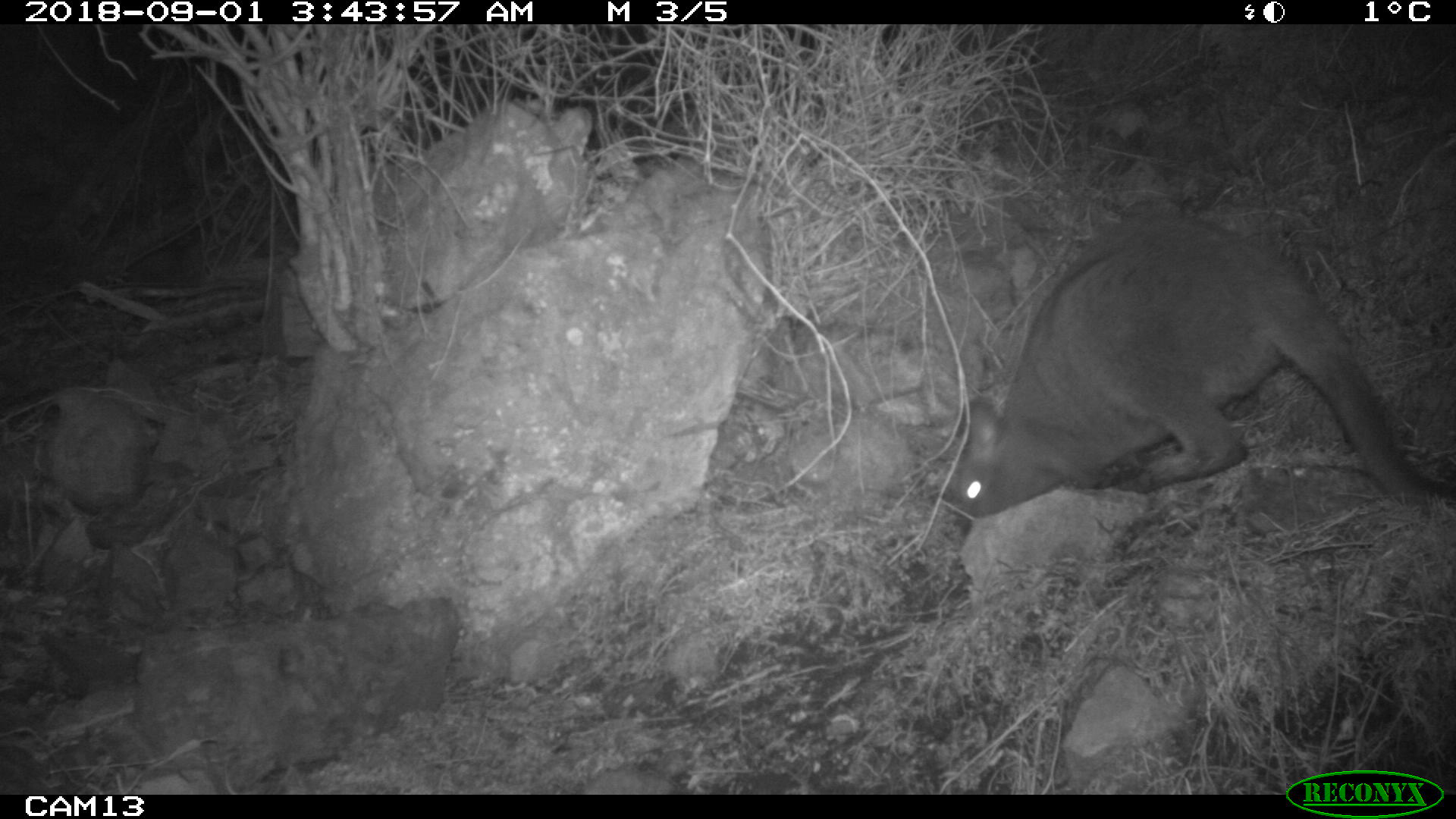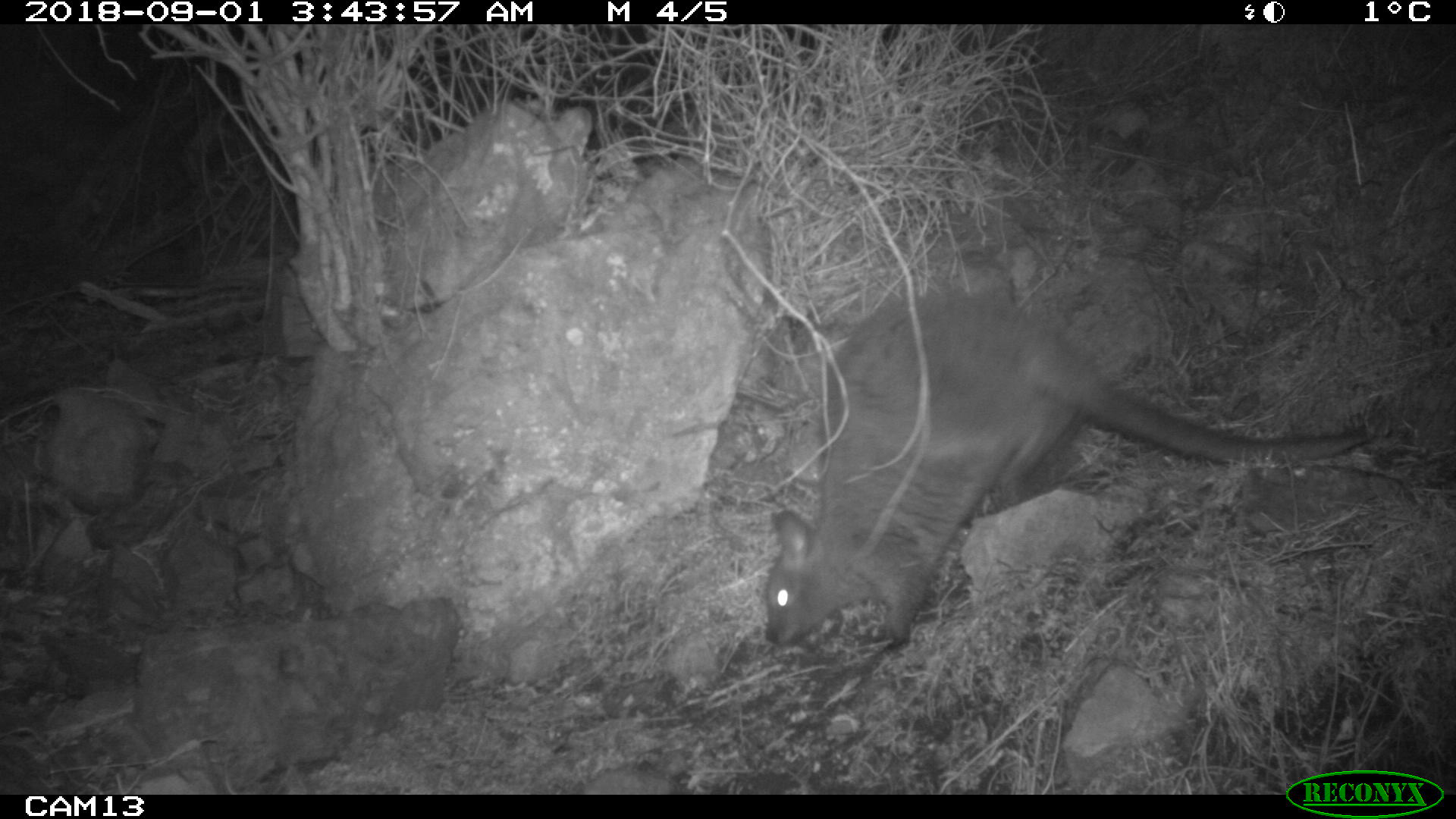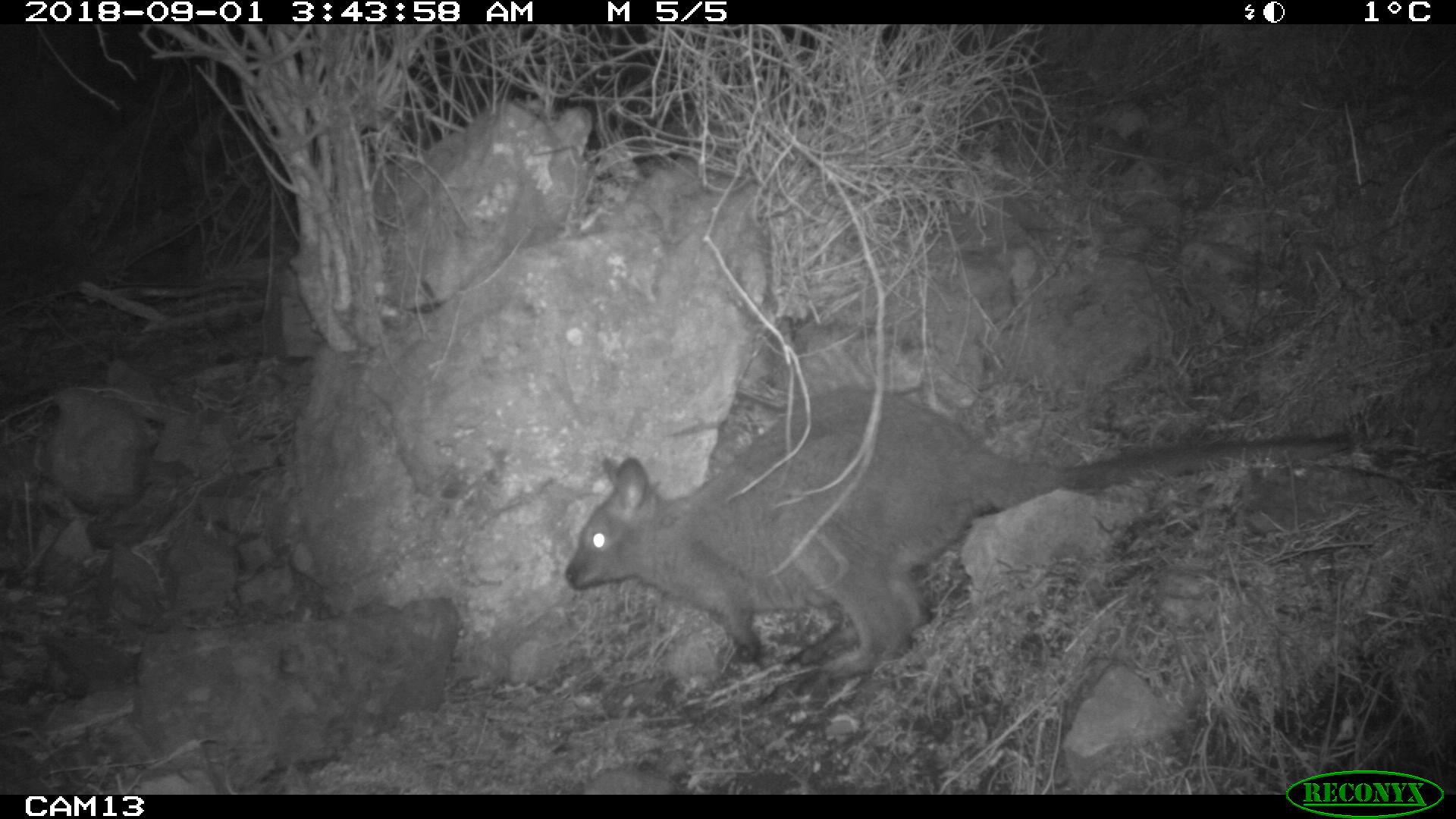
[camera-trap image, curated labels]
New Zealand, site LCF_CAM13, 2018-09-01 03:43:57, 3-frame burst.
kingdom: Animalia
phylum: Chordata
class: Mammalia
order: Diprotodontia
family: Macropodidae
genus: Notamacropus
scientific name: Notamacropus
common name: wallaby